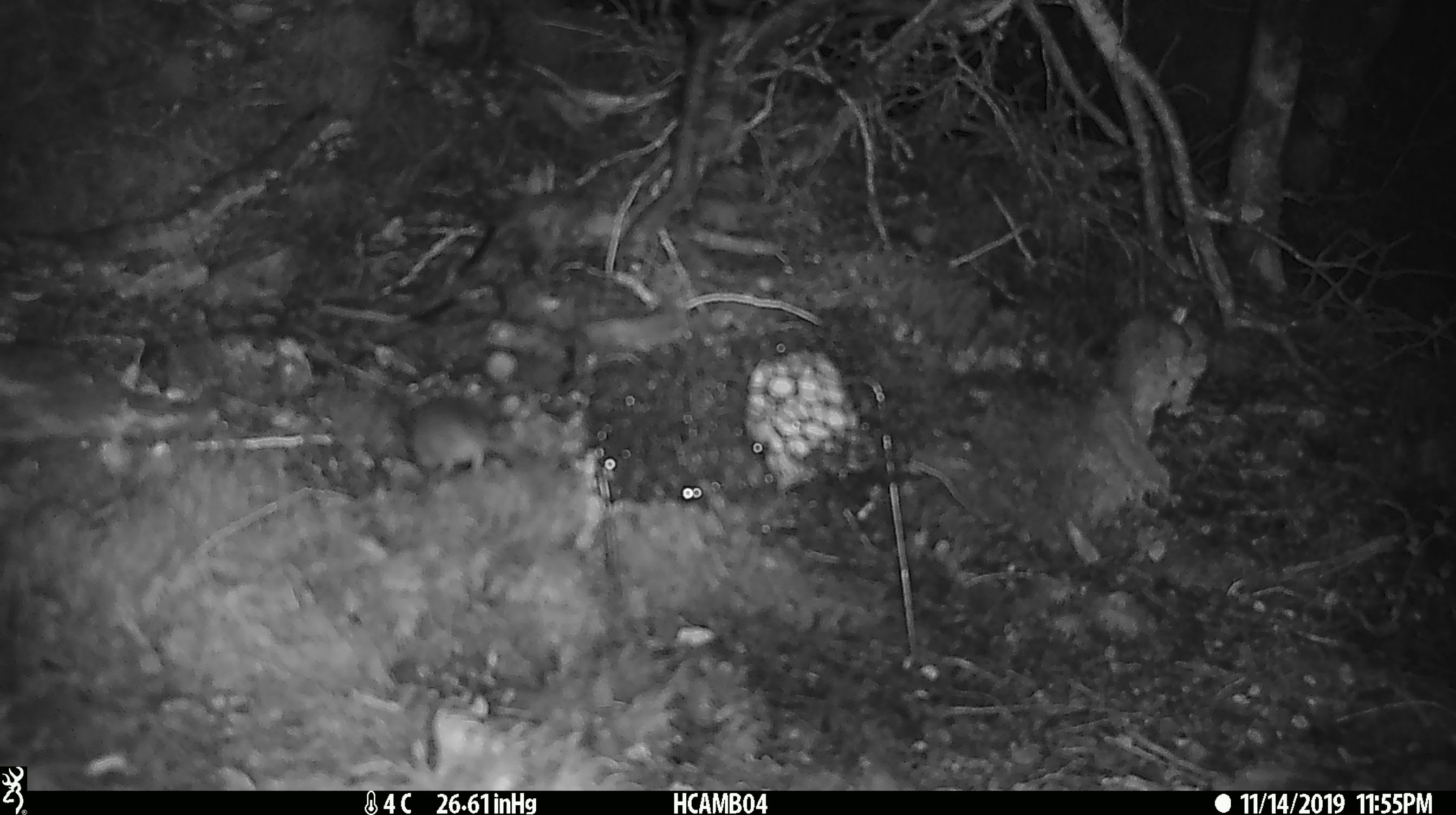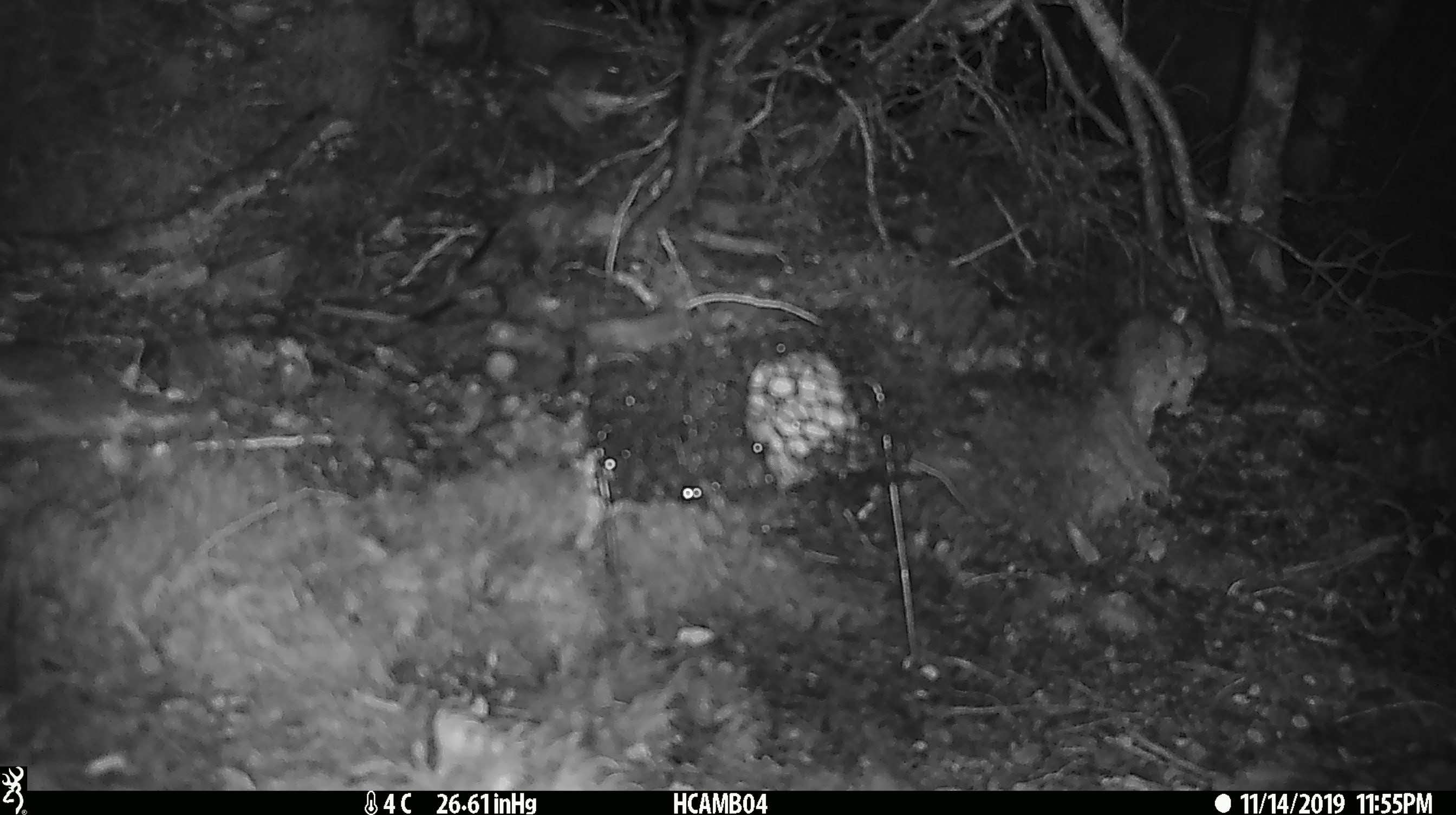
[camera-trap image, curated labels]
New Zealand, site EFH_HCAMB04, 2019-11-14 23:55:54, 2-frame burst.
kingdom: Animalia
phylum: Chordata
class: Mammalia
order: Rodentia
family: Muridae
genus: Mus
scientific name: Mus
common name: mouse